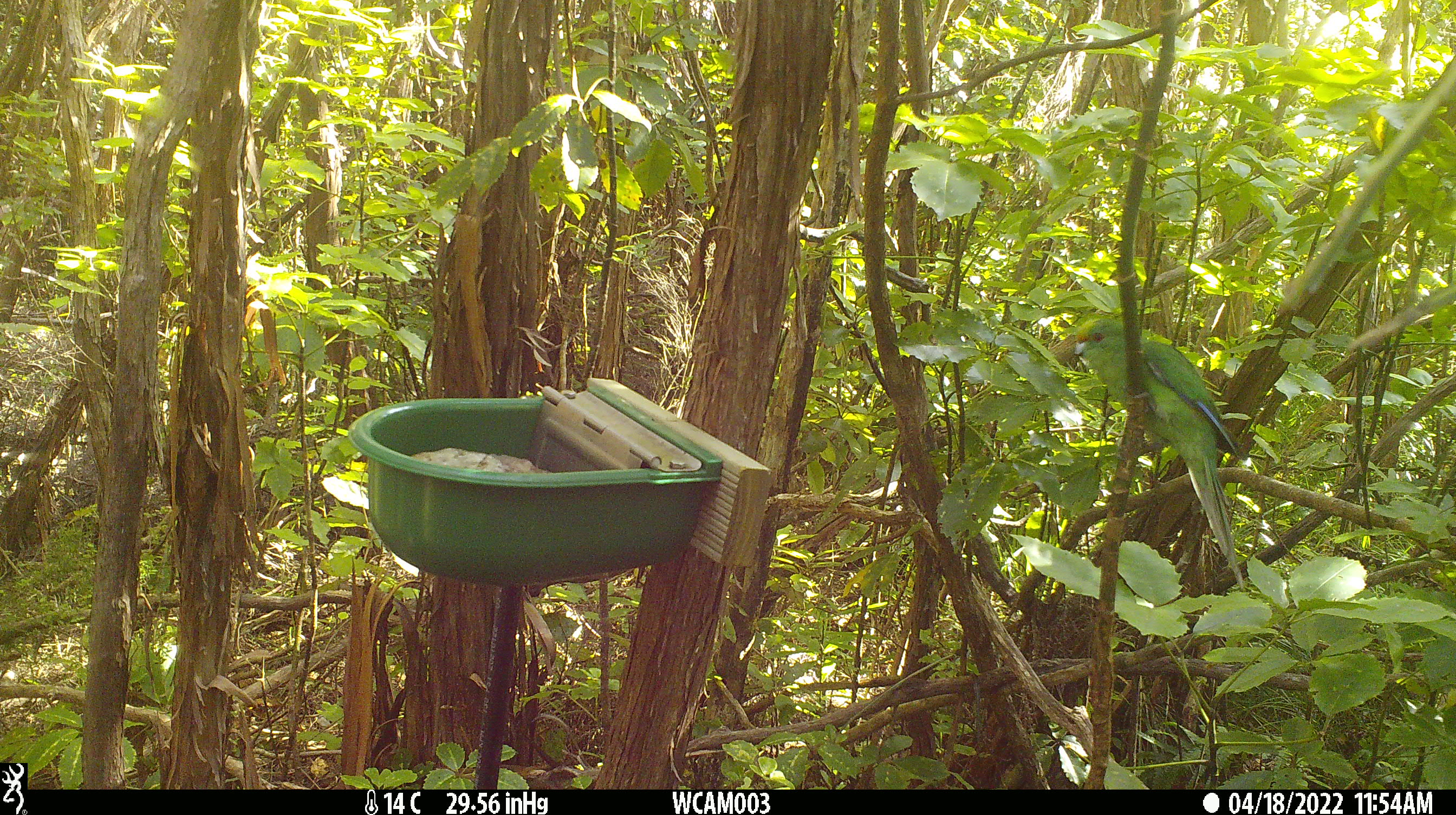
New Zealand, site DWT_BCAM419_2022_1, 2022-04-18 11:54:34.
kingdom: Animalia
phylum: Chordata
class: Aves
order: Psittaciformes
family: Psittaculidae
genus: Cyanoramphus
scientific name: Cyanoramphus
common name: parakeet